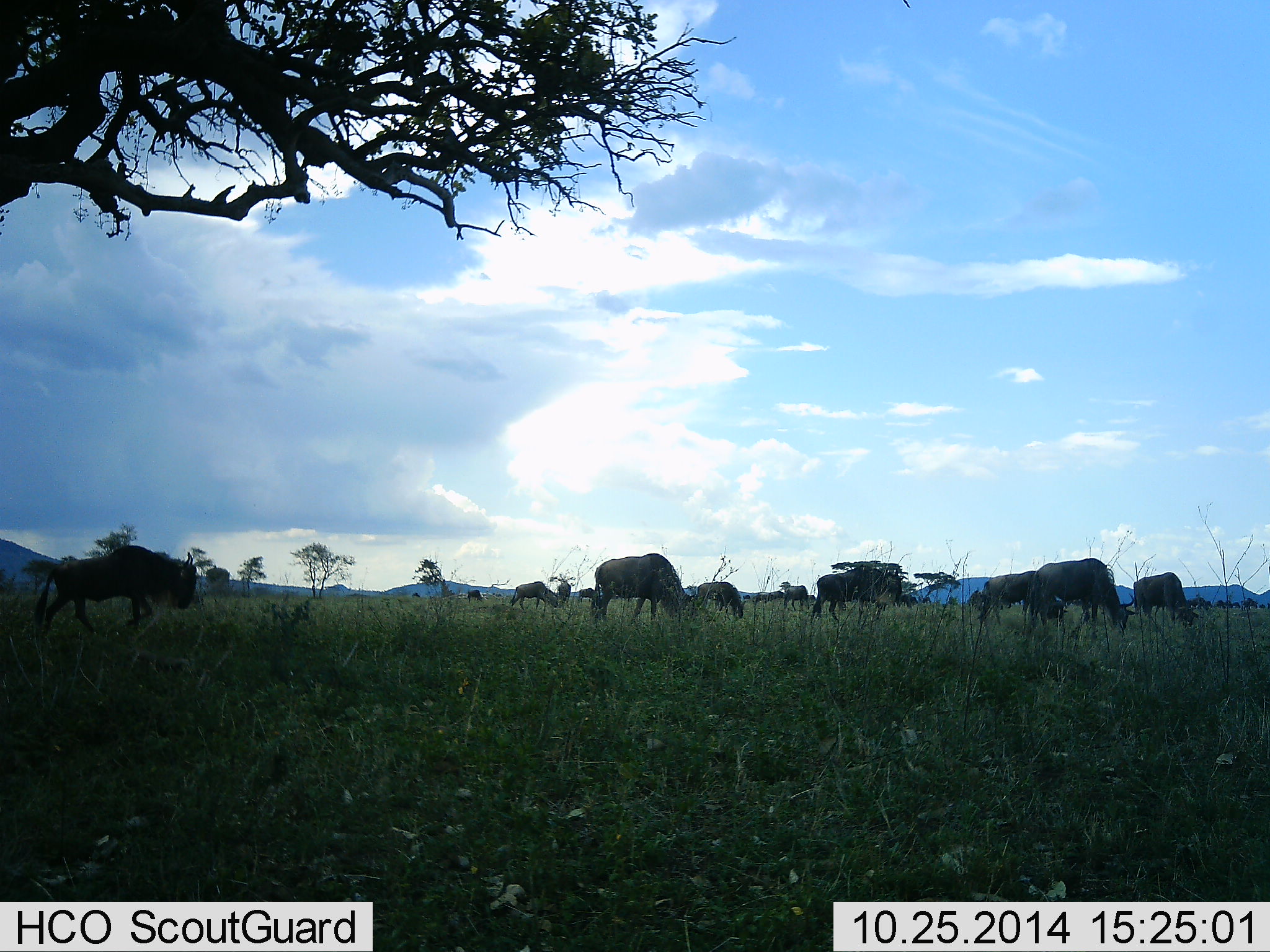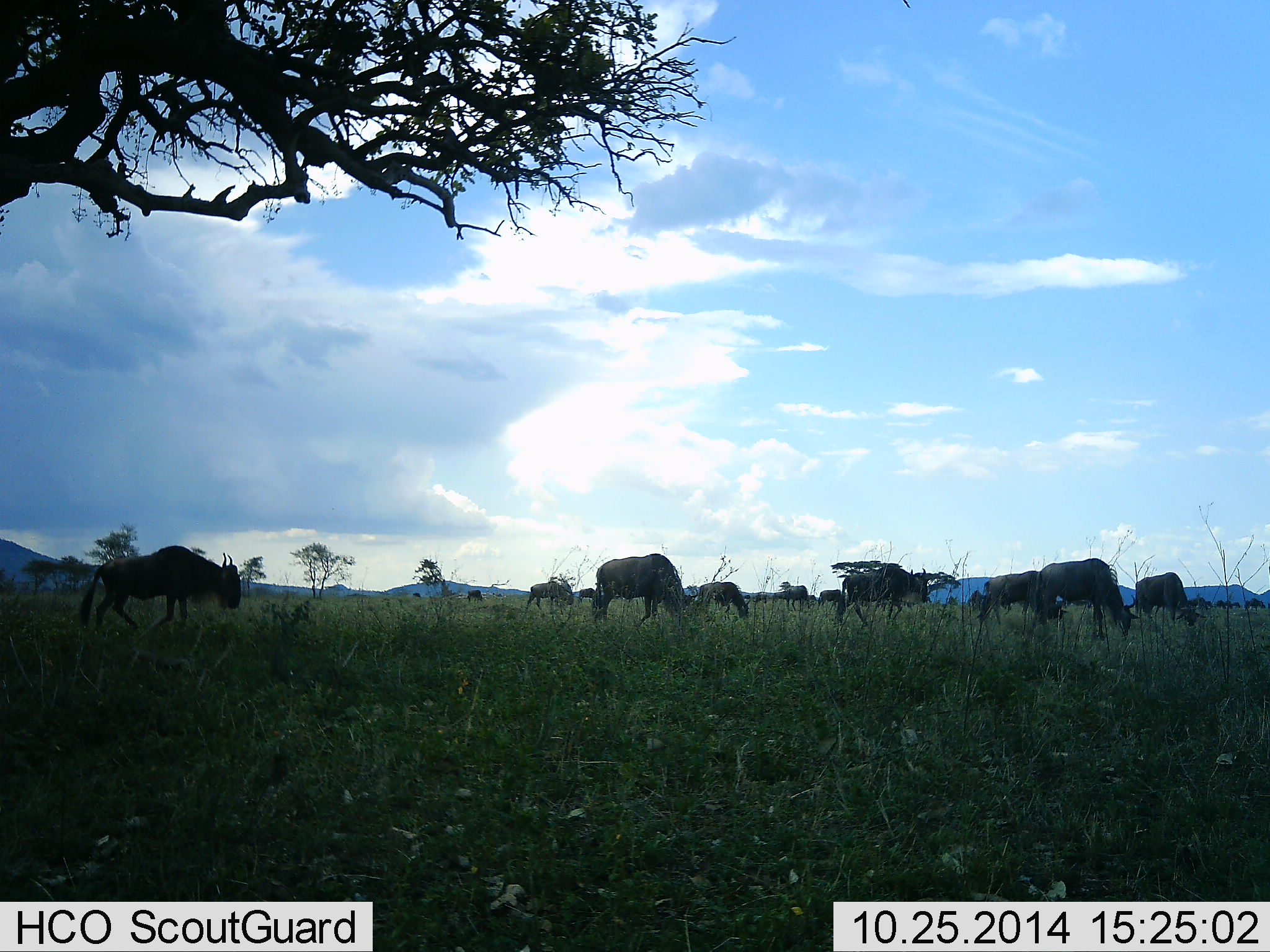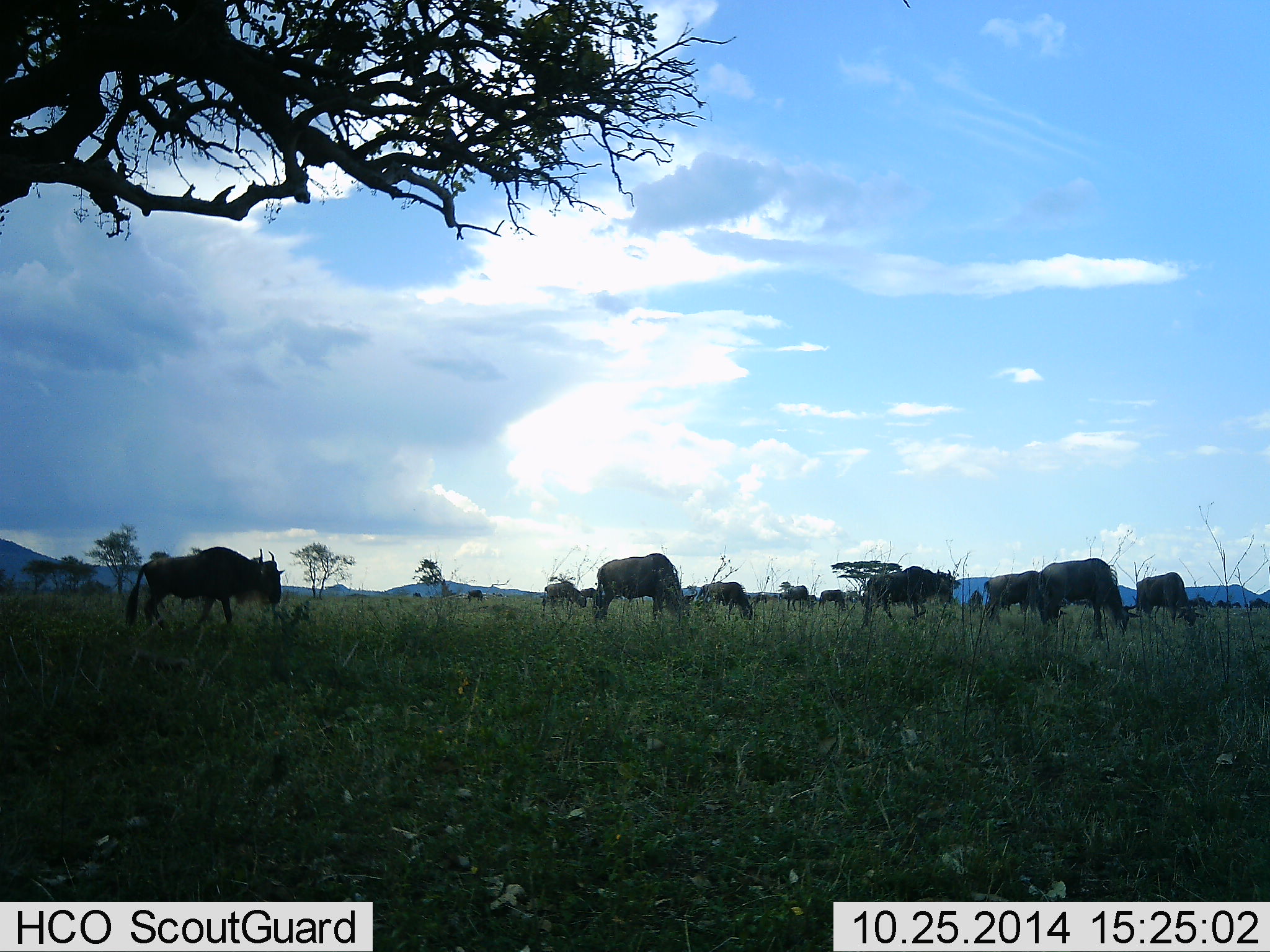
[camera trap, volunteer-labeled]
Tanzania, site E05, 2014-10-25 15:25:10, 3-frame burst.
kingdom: Animalia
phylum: Chordata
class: Mammalia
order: Artiodactyla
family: Bovidae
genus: Connochaetes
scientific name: Connochaetes taurinus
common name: blue wildebeest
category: wildebeest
Wildebeest (blue wildebeest) (Connochaetes taurinus), count 11-50. Behavior (volunteer vote fractions): standing 10%, resting 0%, moving 50%, interacting 0%. Young present (vote fraction): 0%. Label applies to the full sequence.